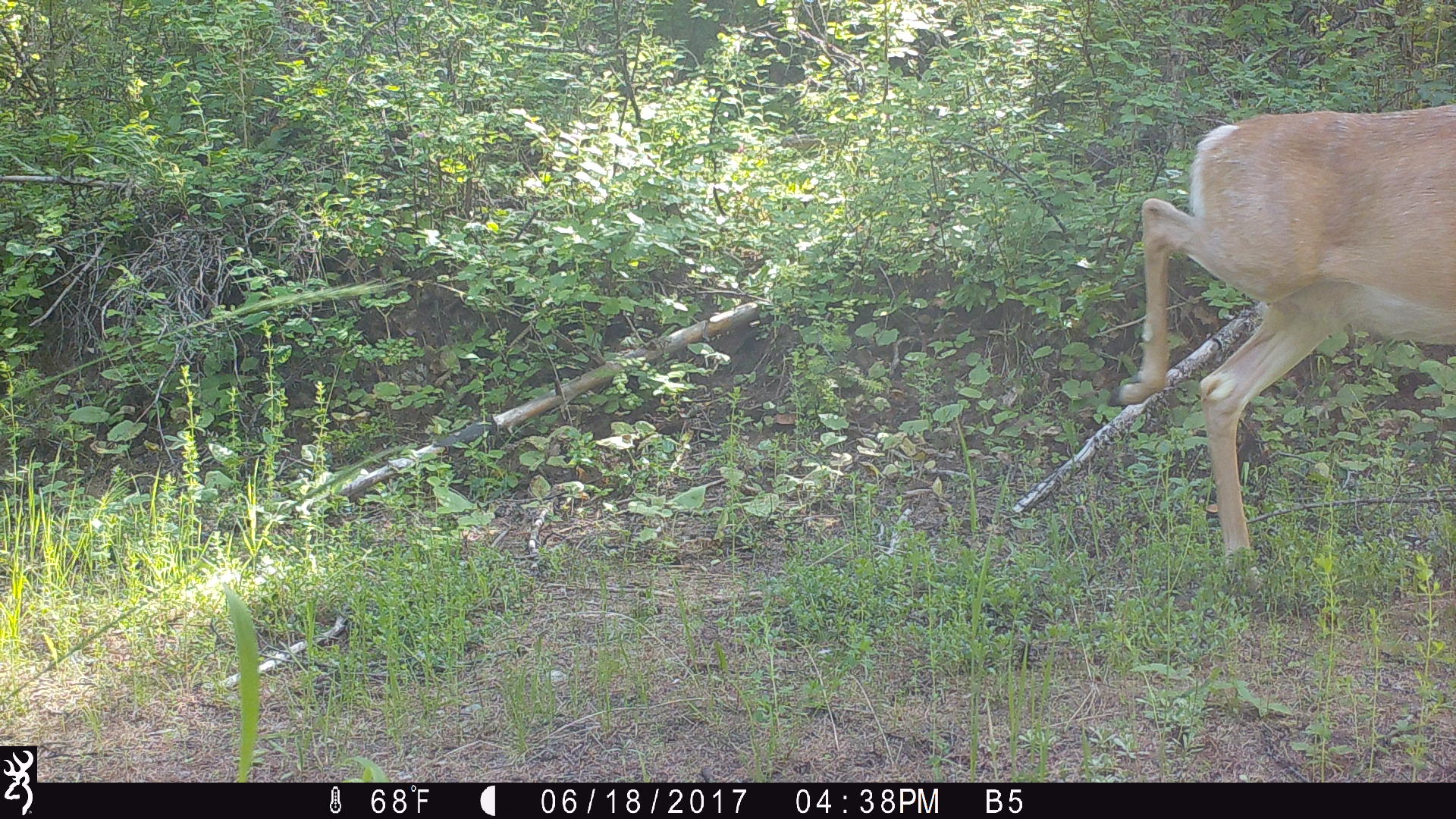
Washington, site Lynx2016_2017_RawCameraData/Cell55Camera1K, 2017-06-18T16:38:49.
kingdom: Animalia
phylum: Chordata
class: Mammalia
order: Artiodactyla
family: Cervidae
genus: Odocoileus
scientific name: Odocoileus virginianus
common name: white-tailed deer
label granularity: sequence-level